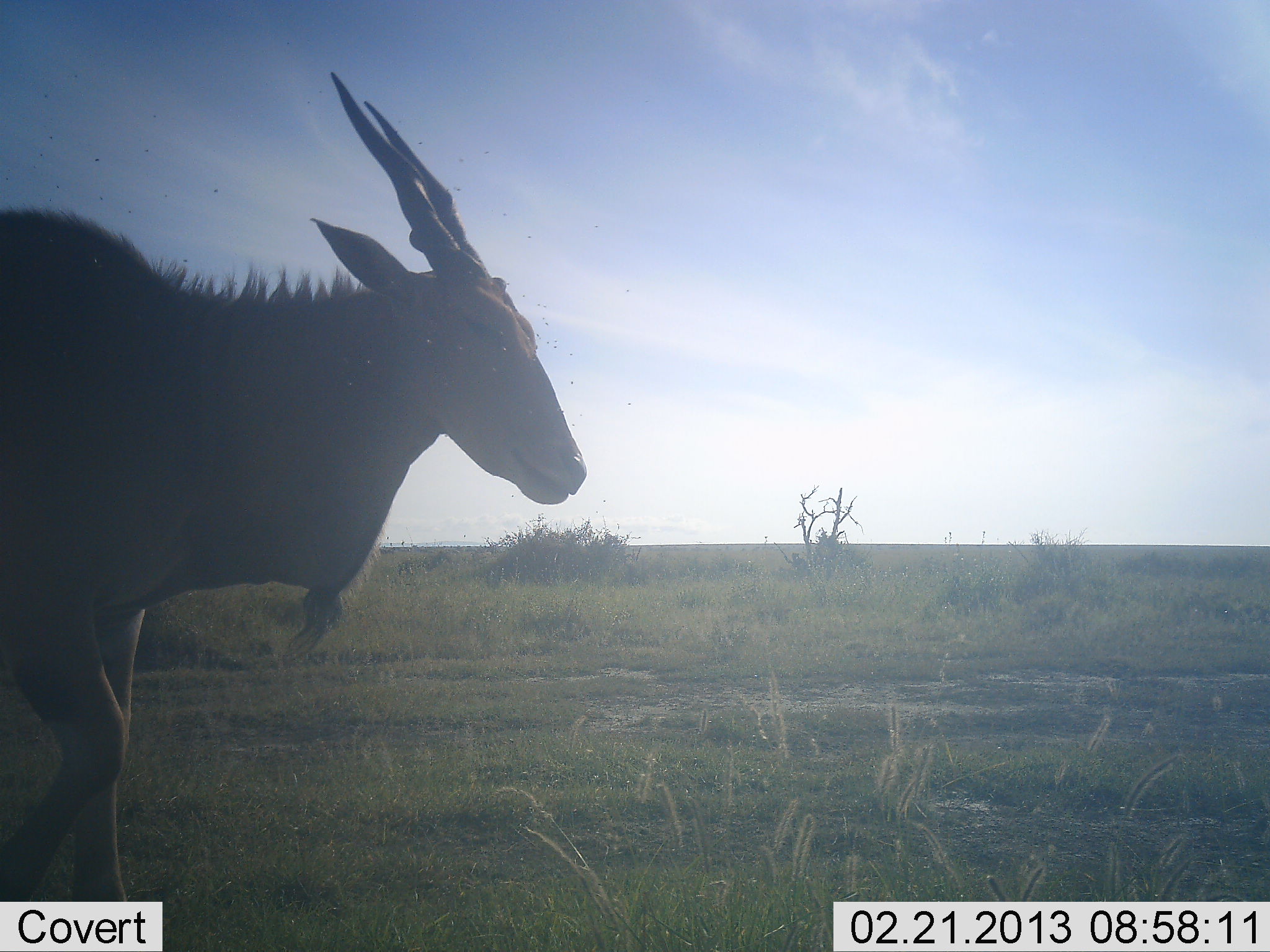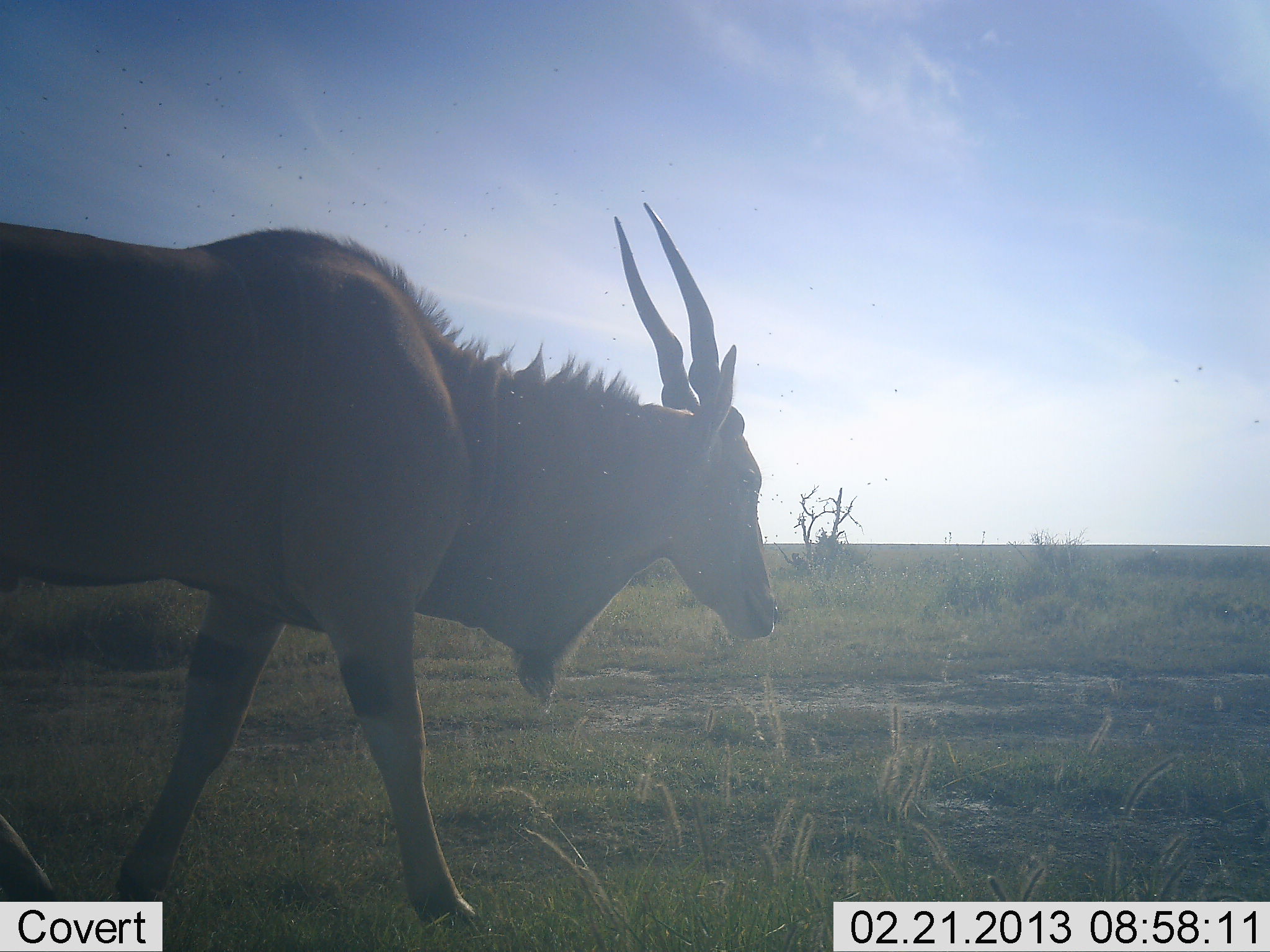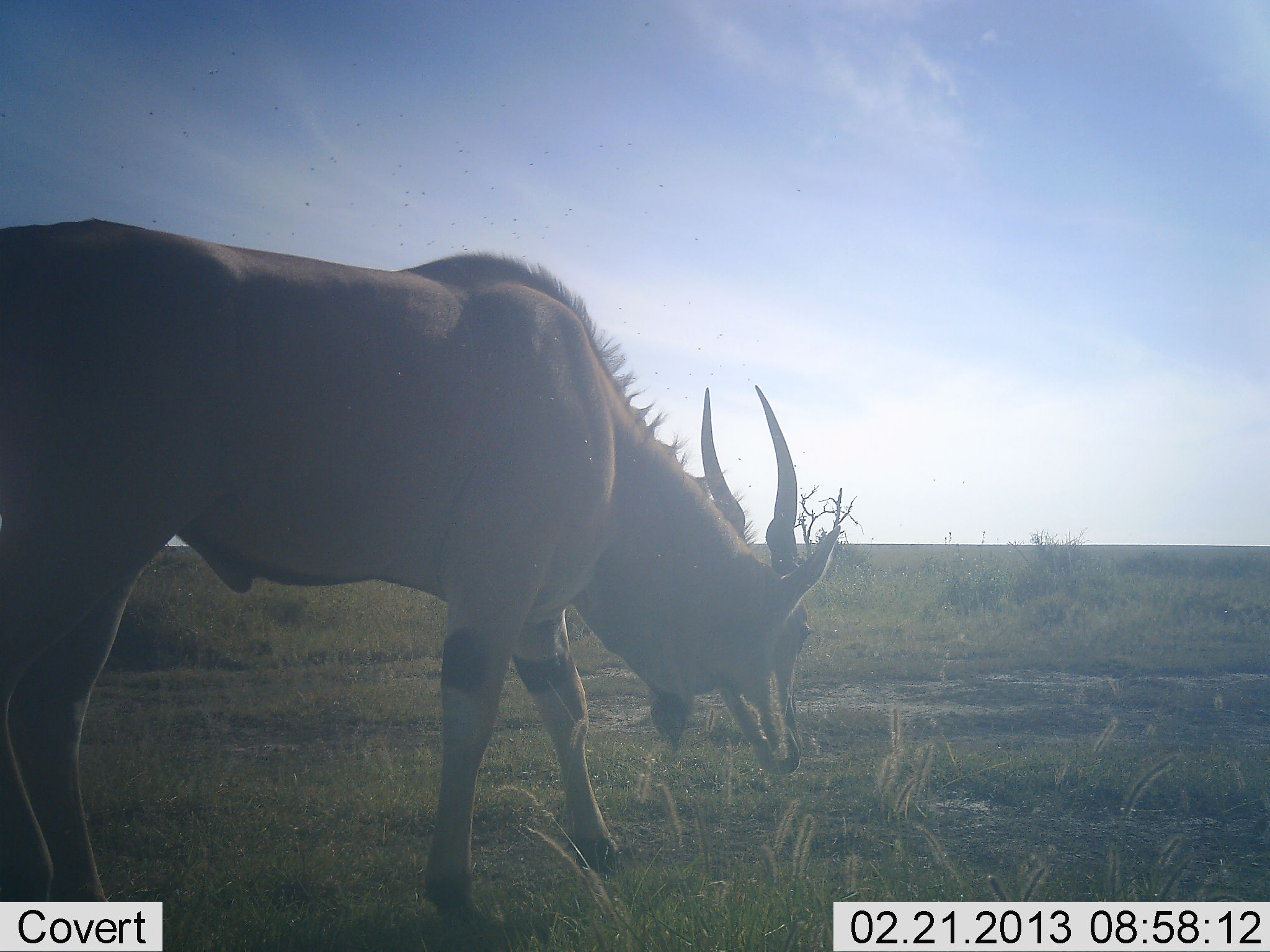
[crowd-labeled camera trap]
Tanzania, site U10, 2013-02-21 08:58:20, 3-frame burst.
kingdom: Animalia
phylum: Chordata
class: Mammalia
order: Artiodactyla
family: Bovidae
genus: Tragelaphus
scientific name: Tragelaphus oryx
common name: eland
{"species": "eland (Tragelaphus oryx)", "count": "1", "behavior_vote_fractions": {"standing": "10%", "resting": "0%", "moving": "90%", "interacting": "0%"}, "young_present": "0%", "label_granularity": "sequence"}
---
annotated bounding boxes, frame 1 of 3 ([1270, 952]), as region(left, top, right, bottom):
animal: region(1, 72, 590, 952)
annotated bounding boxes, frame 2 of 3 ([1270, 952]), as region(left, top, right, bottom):
animal: region(0, 195, 778, 927)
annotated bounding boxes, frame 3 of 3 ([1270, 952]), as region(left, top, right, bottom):
animal: region(0, 209, 839, 936)